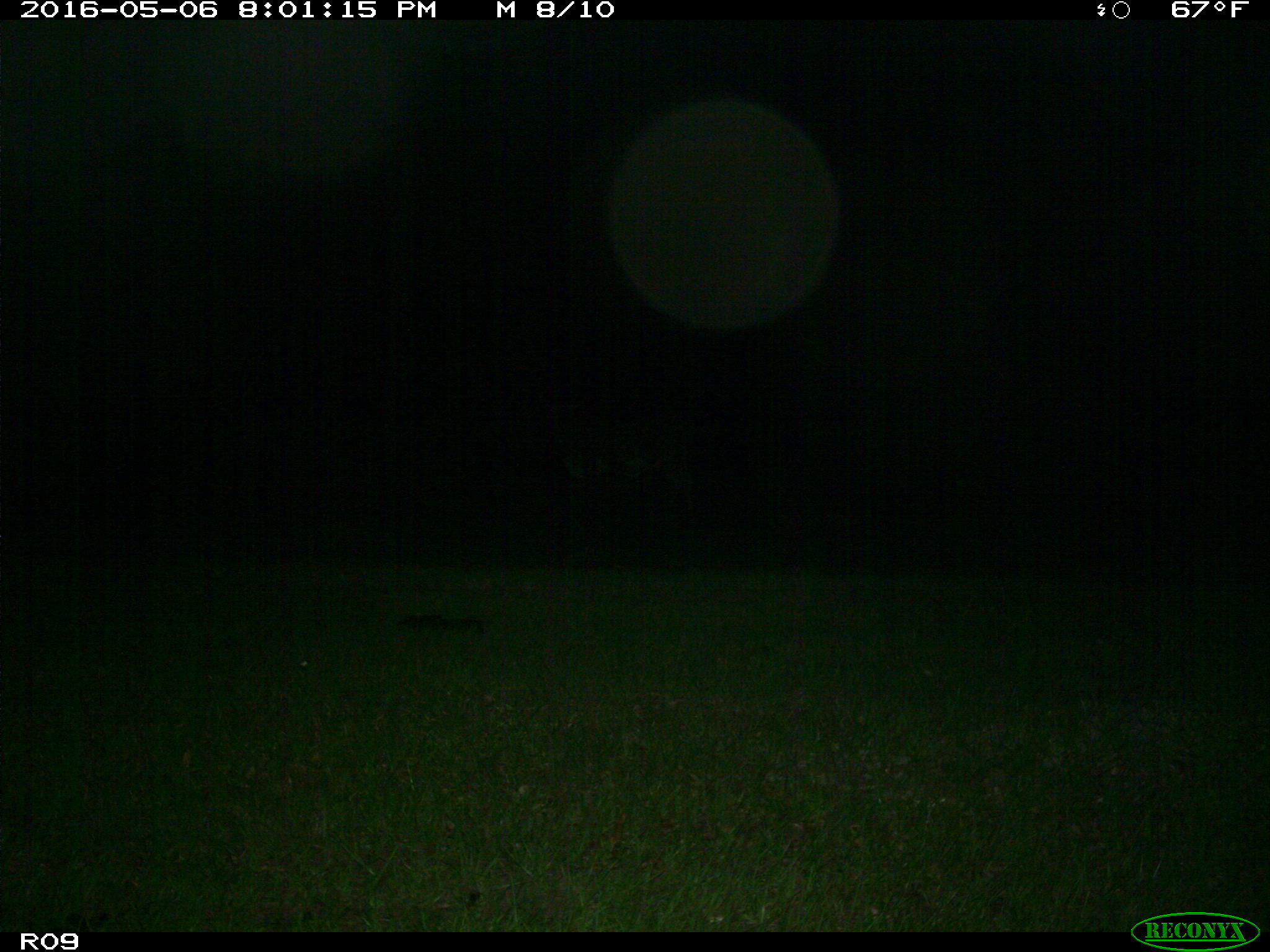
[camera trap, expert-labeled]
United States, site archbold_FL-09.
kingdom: Animalia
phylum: Chordata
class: Mammalia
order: Artiodactyla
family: Bovidae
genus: Bos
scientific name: Bos taurus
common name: domestic cow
Bos taurus (domestic cow).